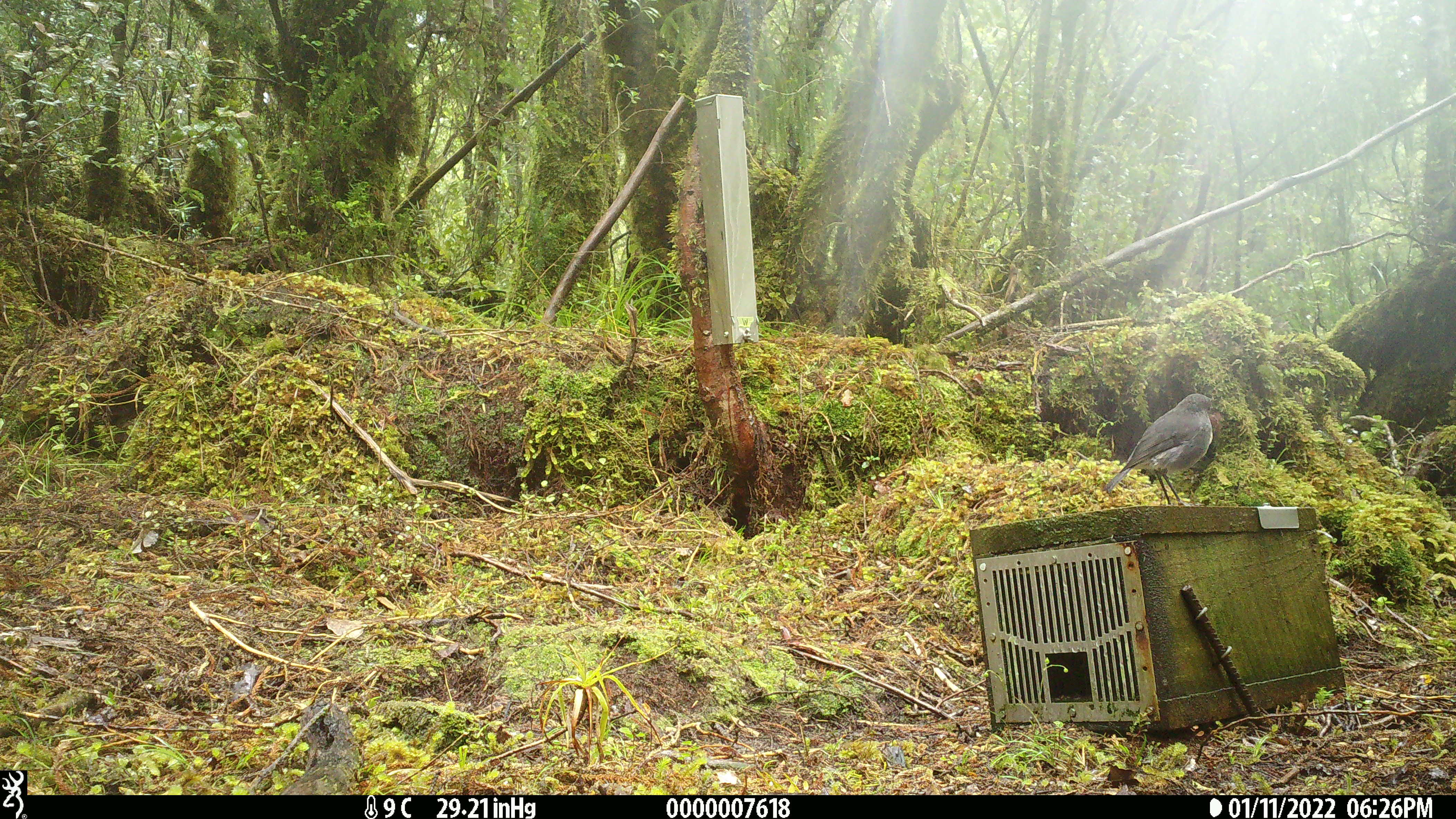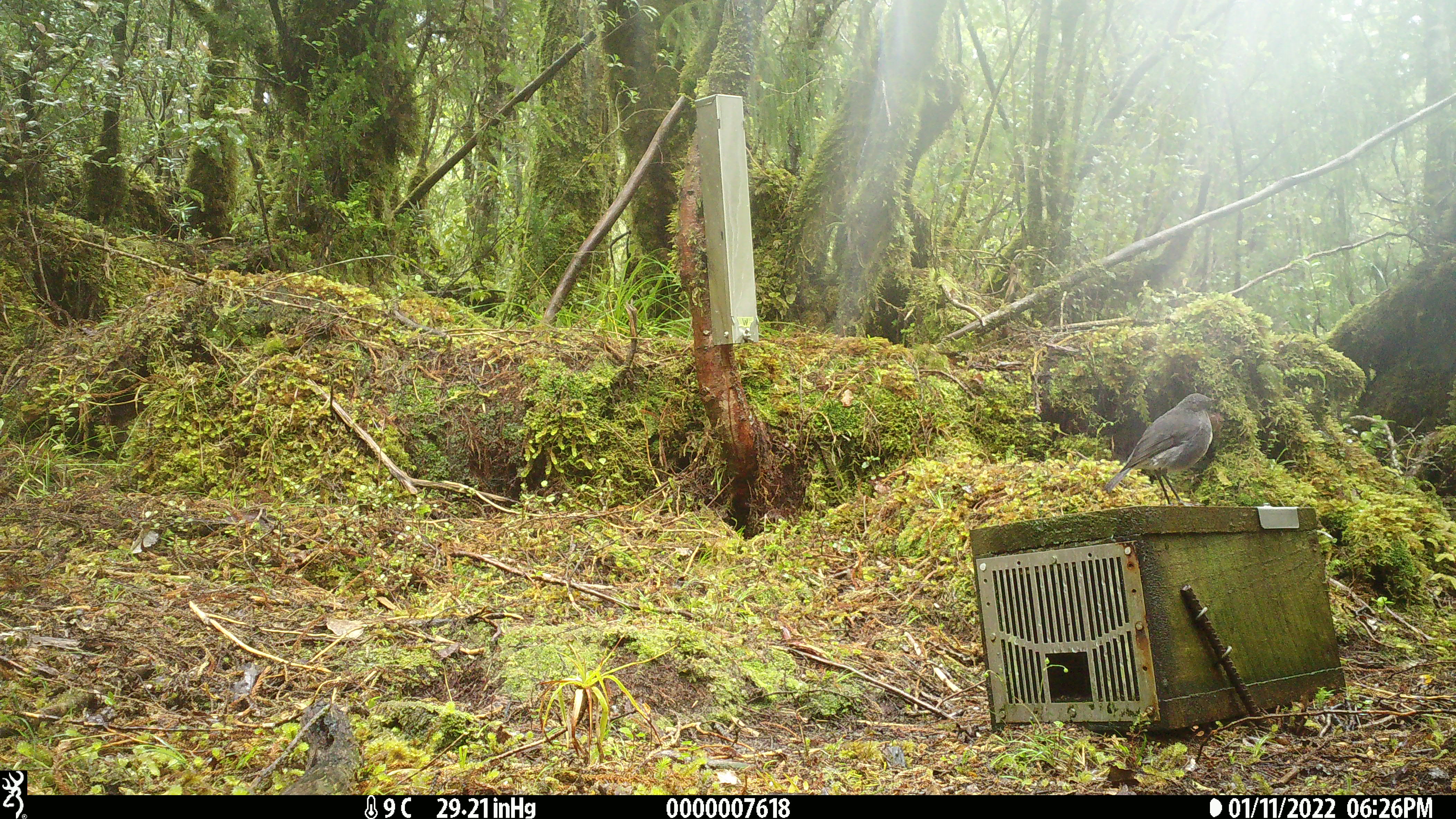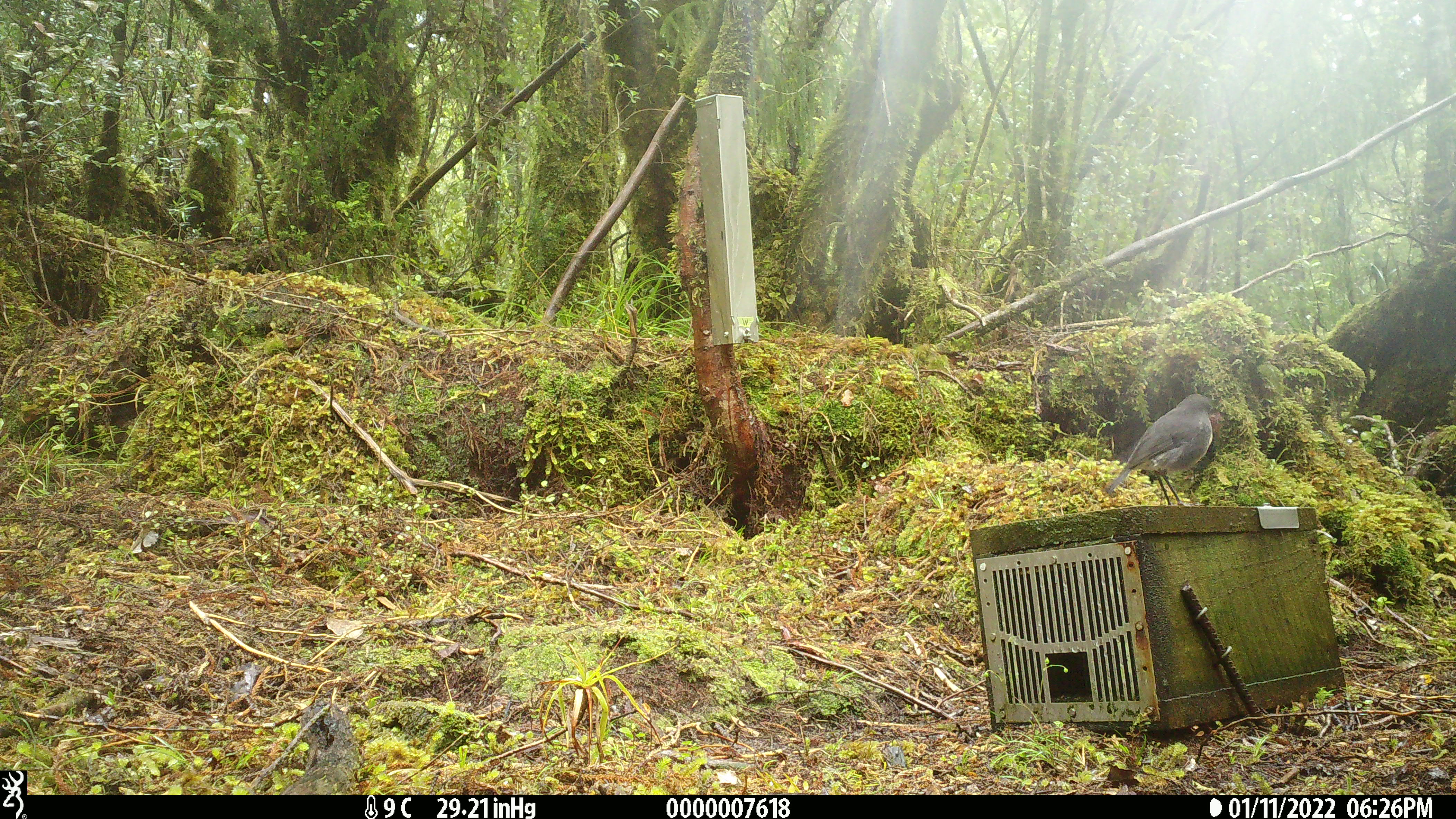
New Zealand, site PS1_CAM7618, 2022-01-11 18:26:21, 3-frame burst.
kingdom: Animalia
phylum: Chordata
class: Aves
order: Passeriformes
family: Petroicidae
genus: Petroica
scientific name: Petroica australis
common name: new zealand robin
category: robin